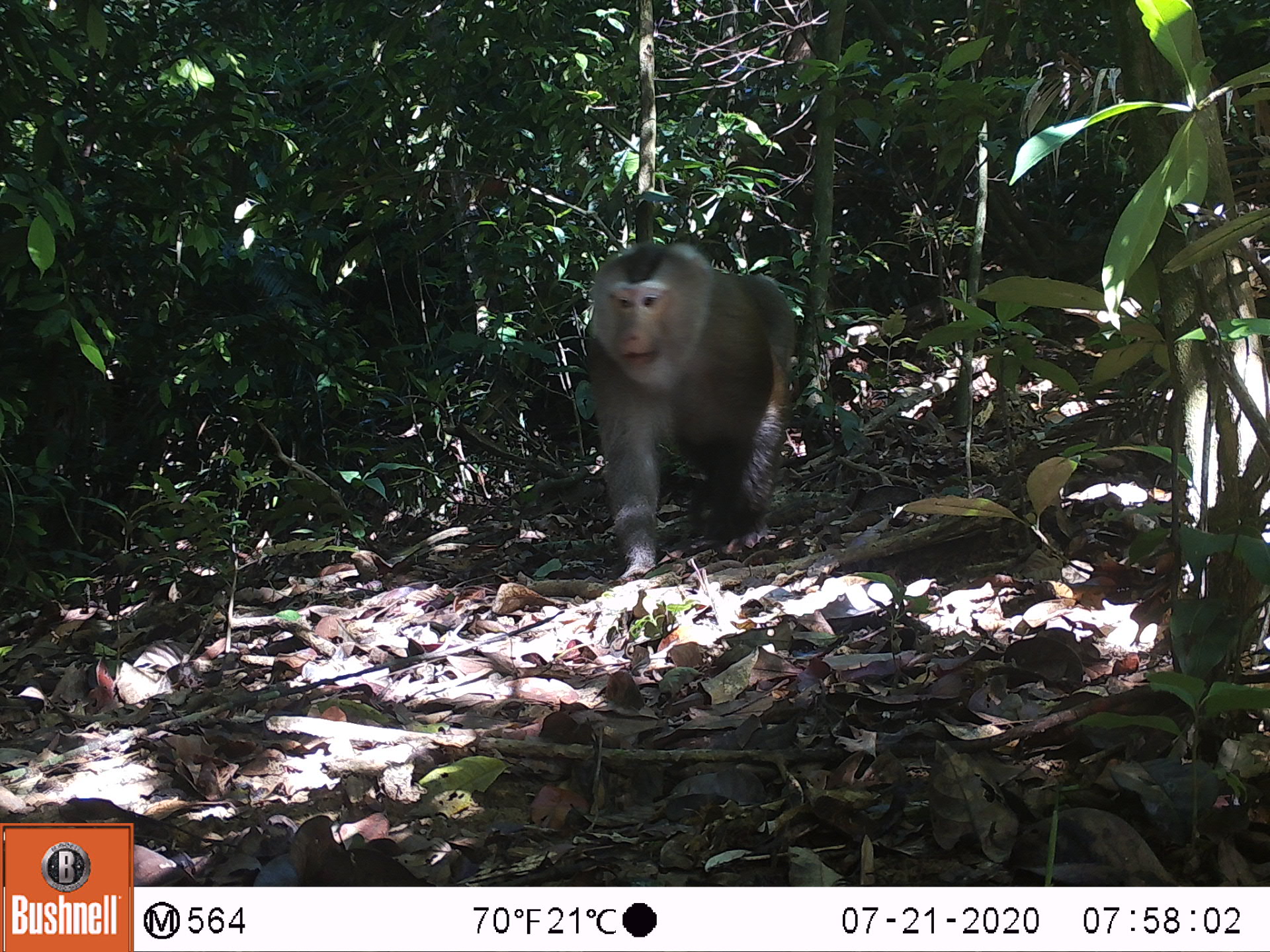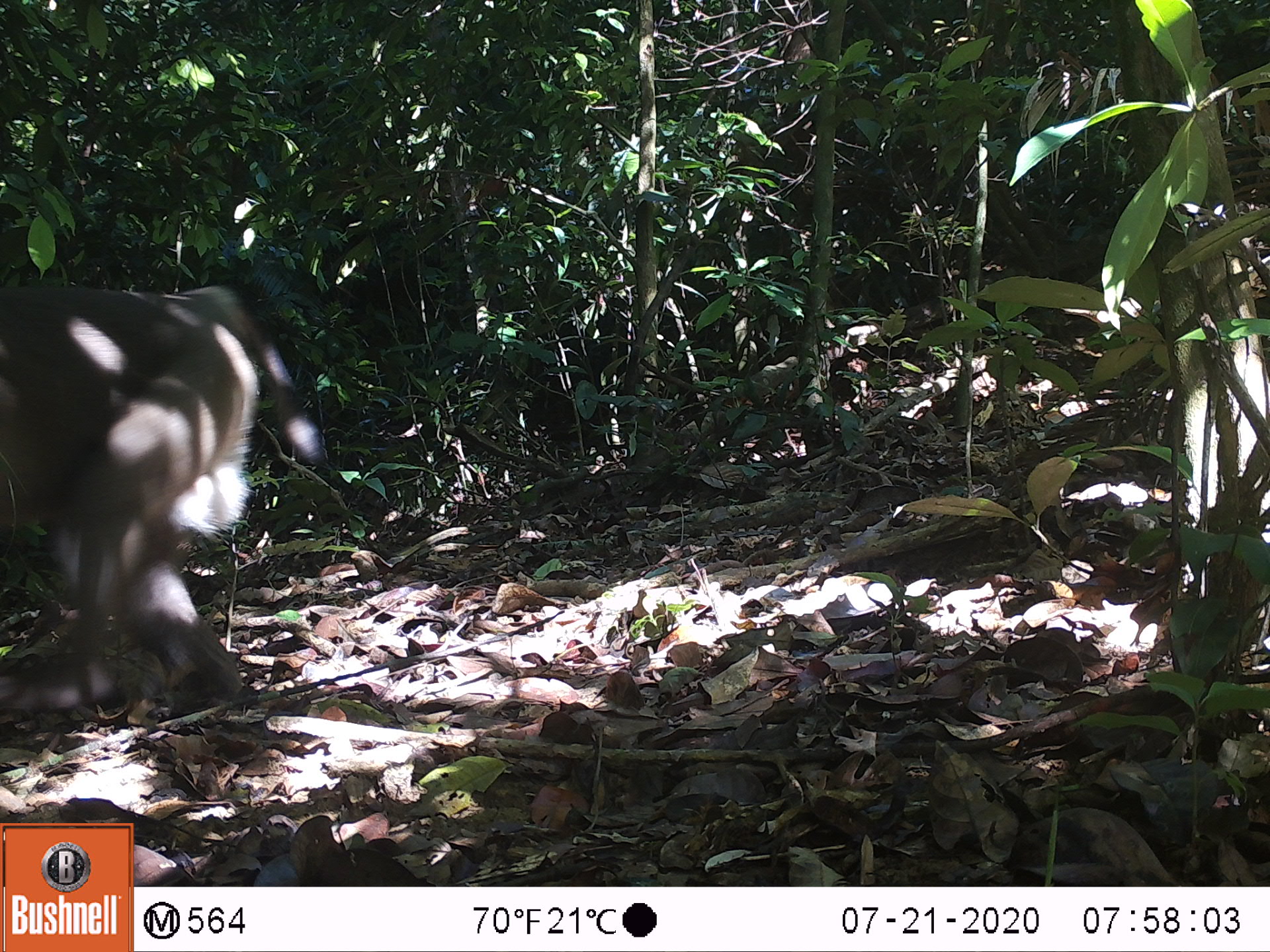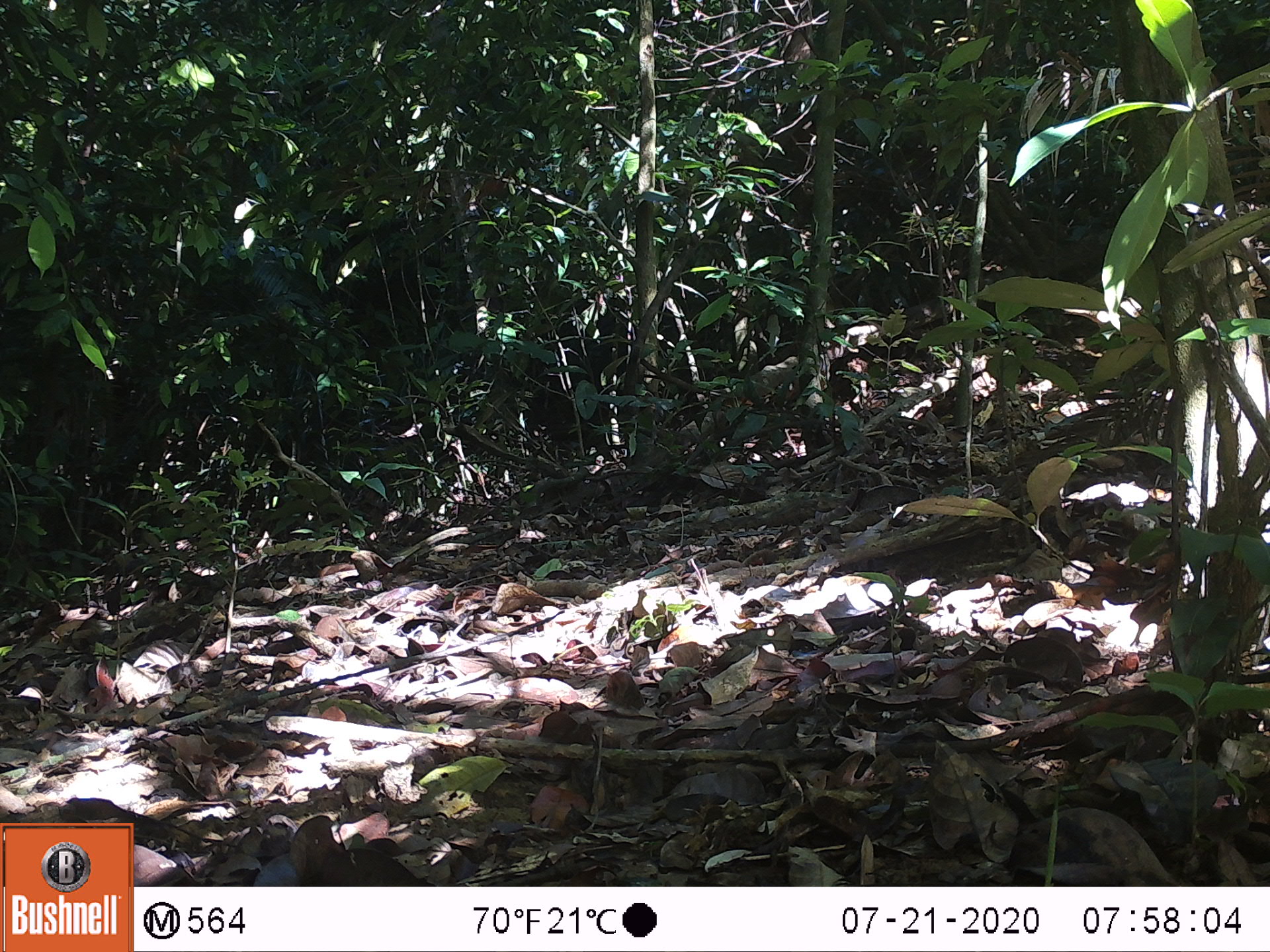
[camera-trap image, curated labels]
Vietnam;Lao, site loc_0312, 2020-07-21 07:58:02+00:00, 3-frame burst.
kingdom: Animalia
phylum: Chordata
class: Mammalia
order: Primates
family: Cercopithecidae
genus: Macaca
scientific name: Macaca nemestrina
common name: pig-tailed macaque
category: pig tailed macaque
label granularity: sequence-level